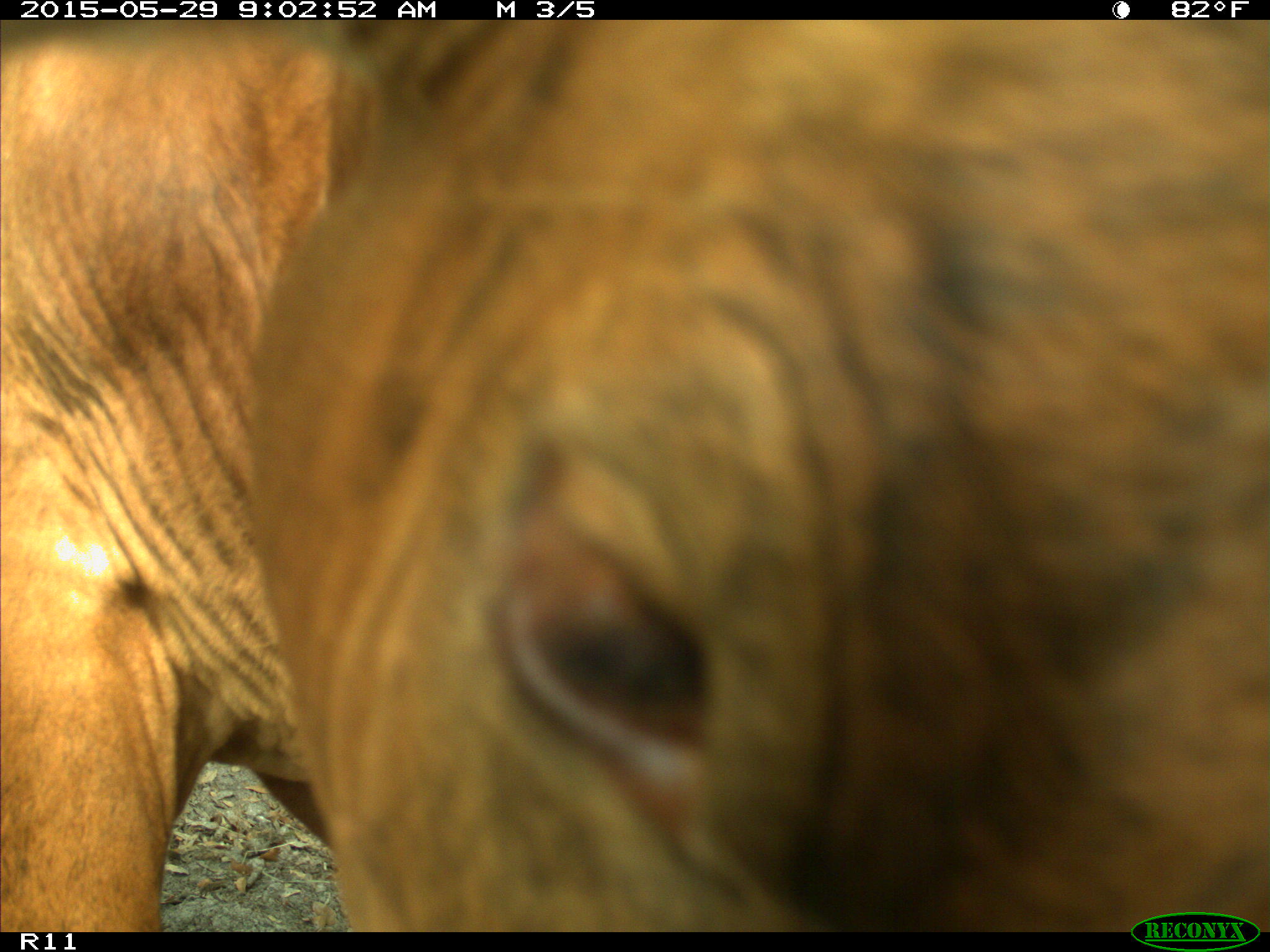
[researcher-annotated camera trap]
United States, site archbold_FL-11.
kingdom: Animalia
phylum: Chordata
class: Mammalia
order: Artiodactyla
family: Bovidae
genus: Bos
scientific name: Bos taurus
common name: domestic cow